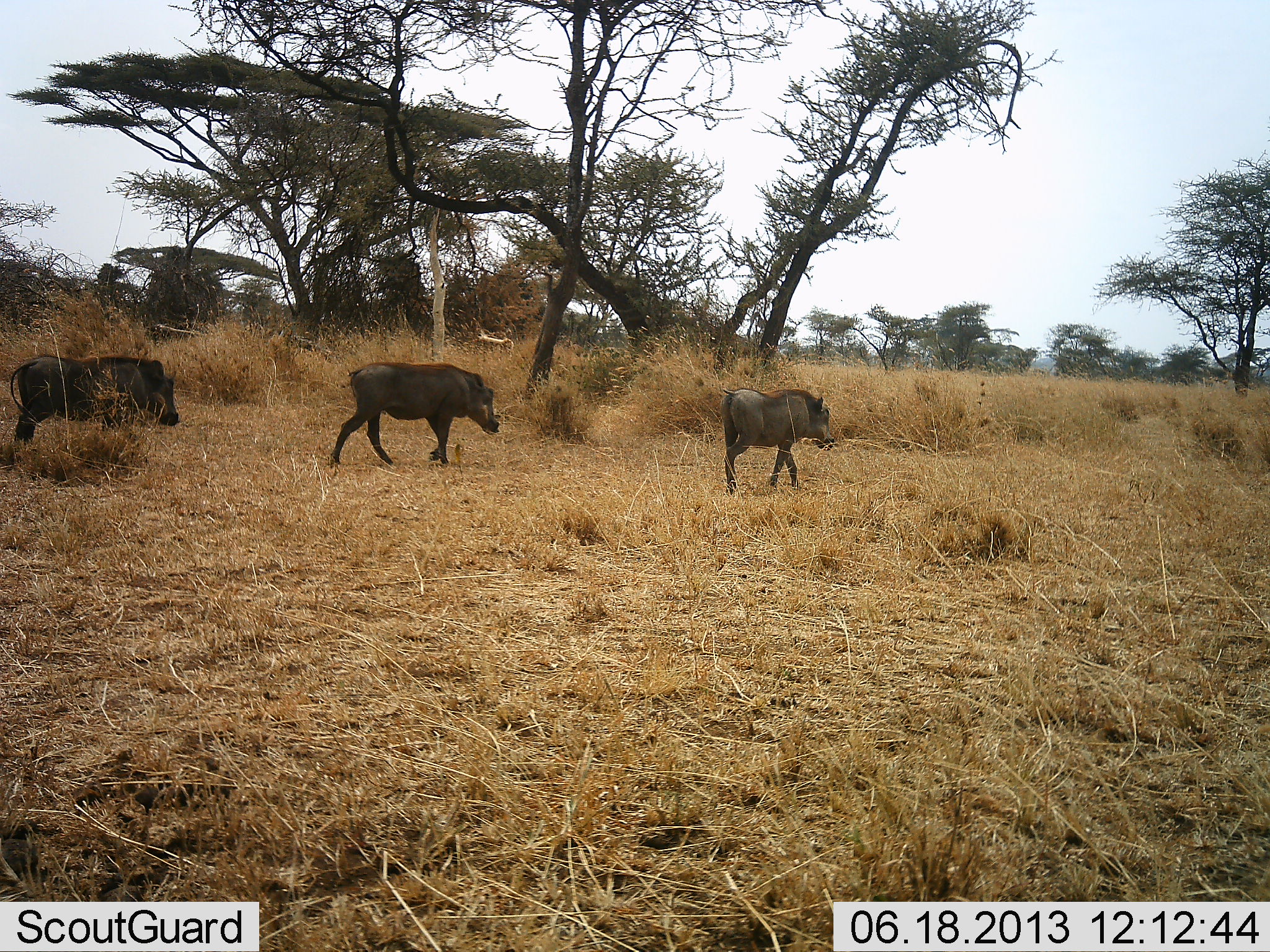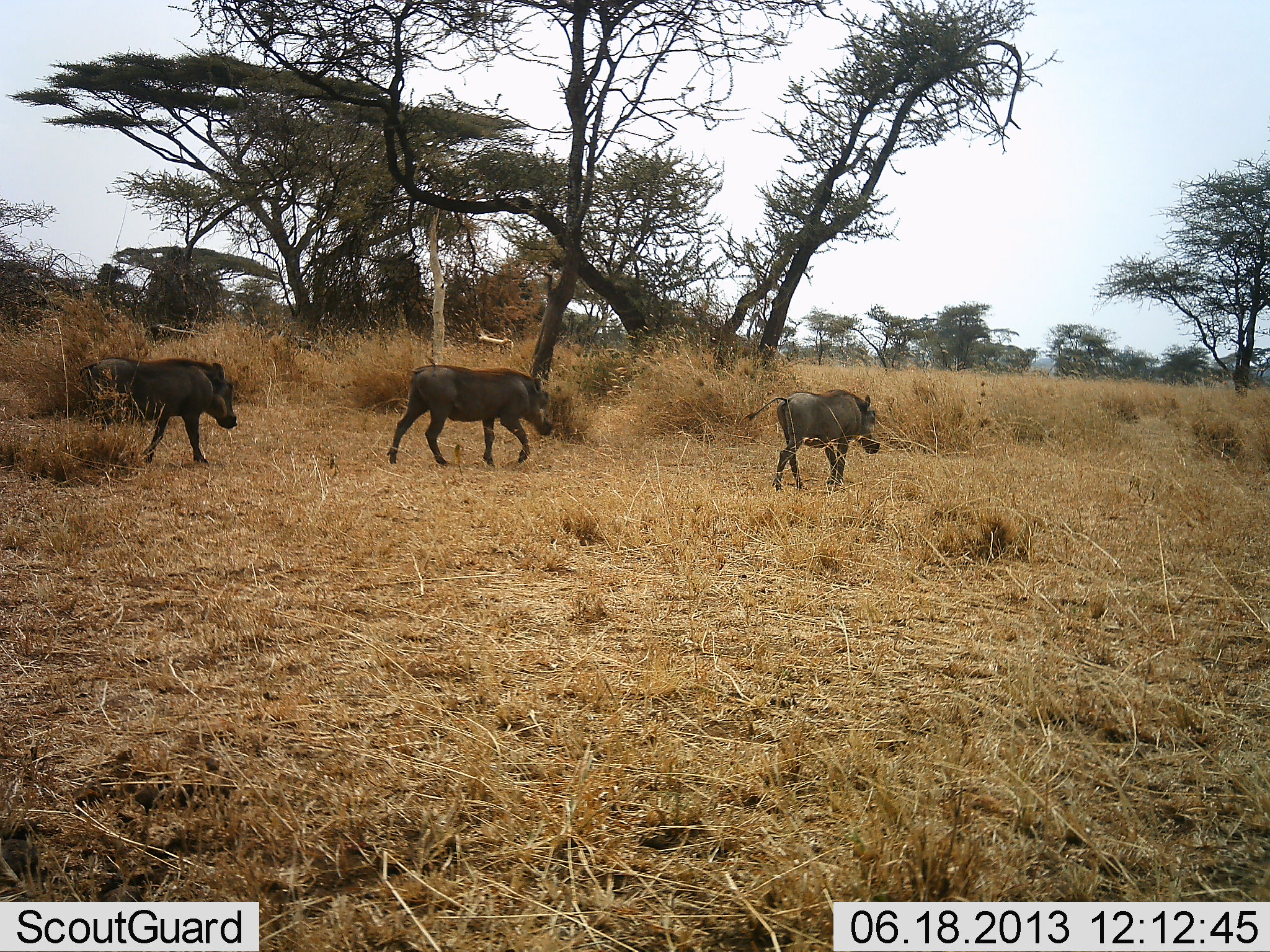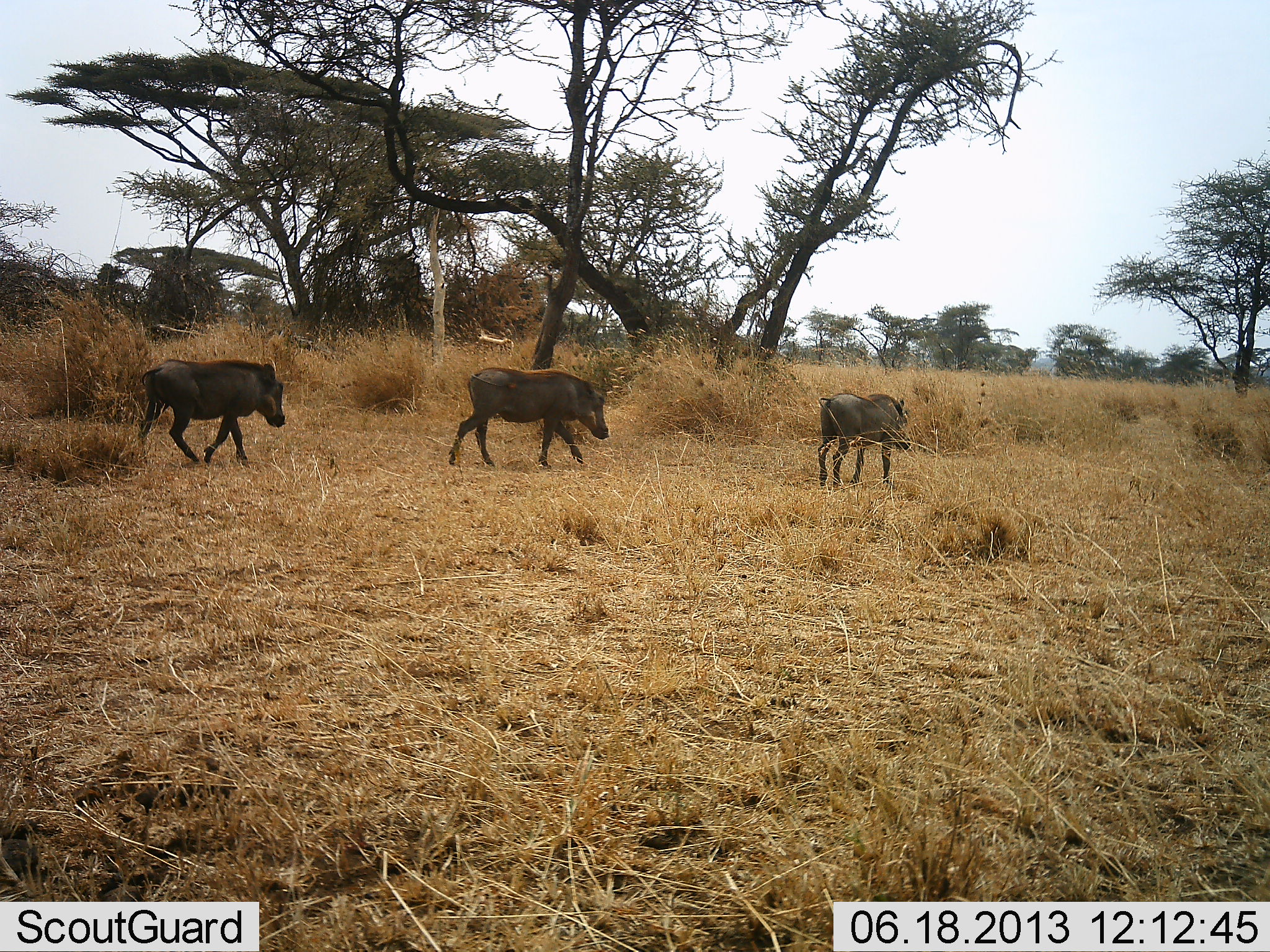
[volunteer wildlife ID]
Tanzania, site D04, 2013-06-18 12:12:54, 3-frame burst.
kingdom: Animalia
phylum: Chordata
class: Mammalia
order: Artiodactyla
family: Suidae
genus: Phacochoerus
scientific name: Phacochoerus africanus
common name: warthog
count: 3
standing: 7%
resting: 0%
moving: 100%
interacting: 0%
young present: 0%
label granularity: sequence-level